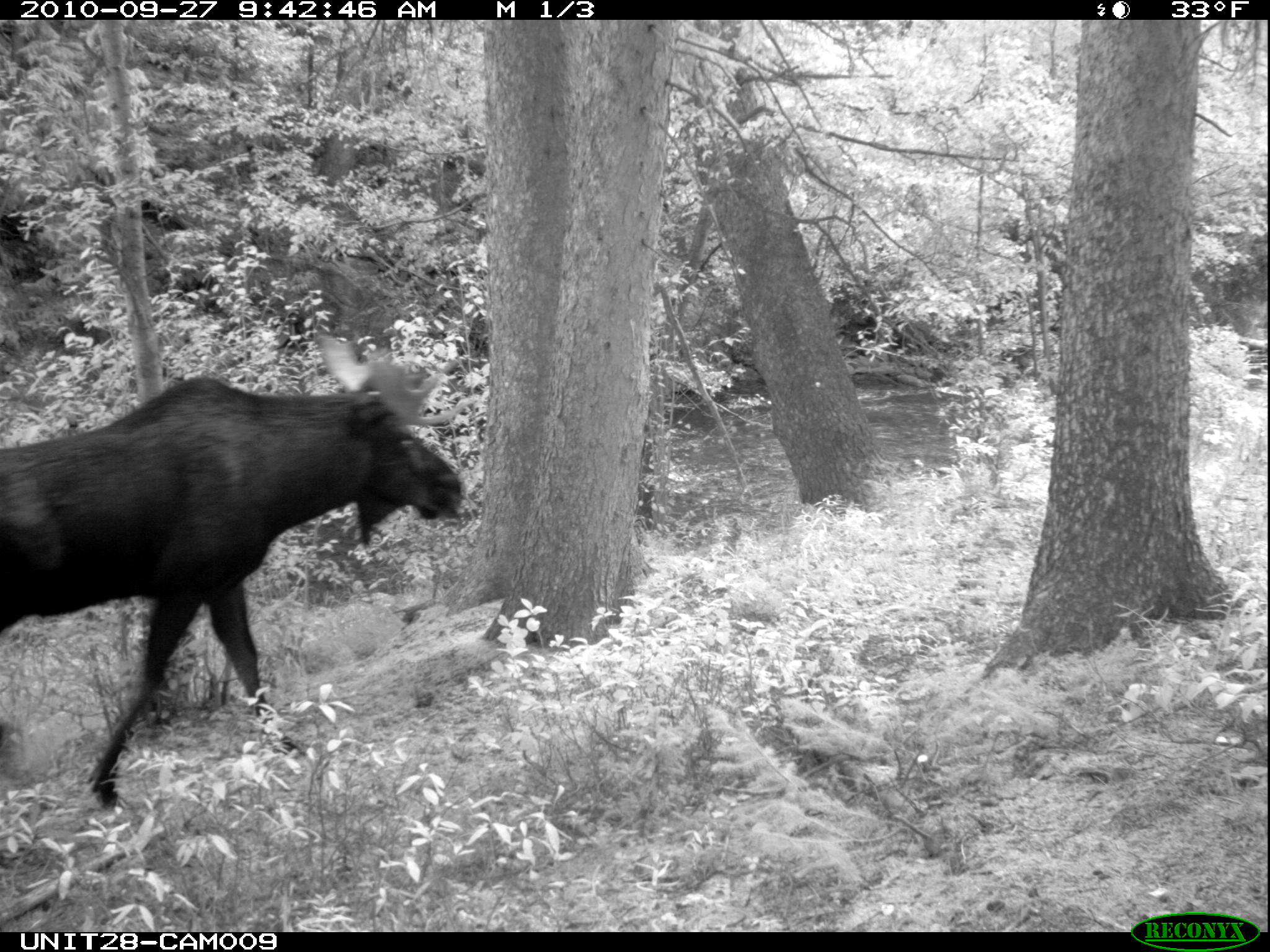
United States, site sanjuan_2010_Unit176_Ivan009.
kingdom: Animalia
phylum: Chordata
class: Mammalia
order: Artiodactyla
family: Cervidae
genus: Alces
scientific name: Alces alces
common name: moose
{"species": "Alces alces (moose)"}